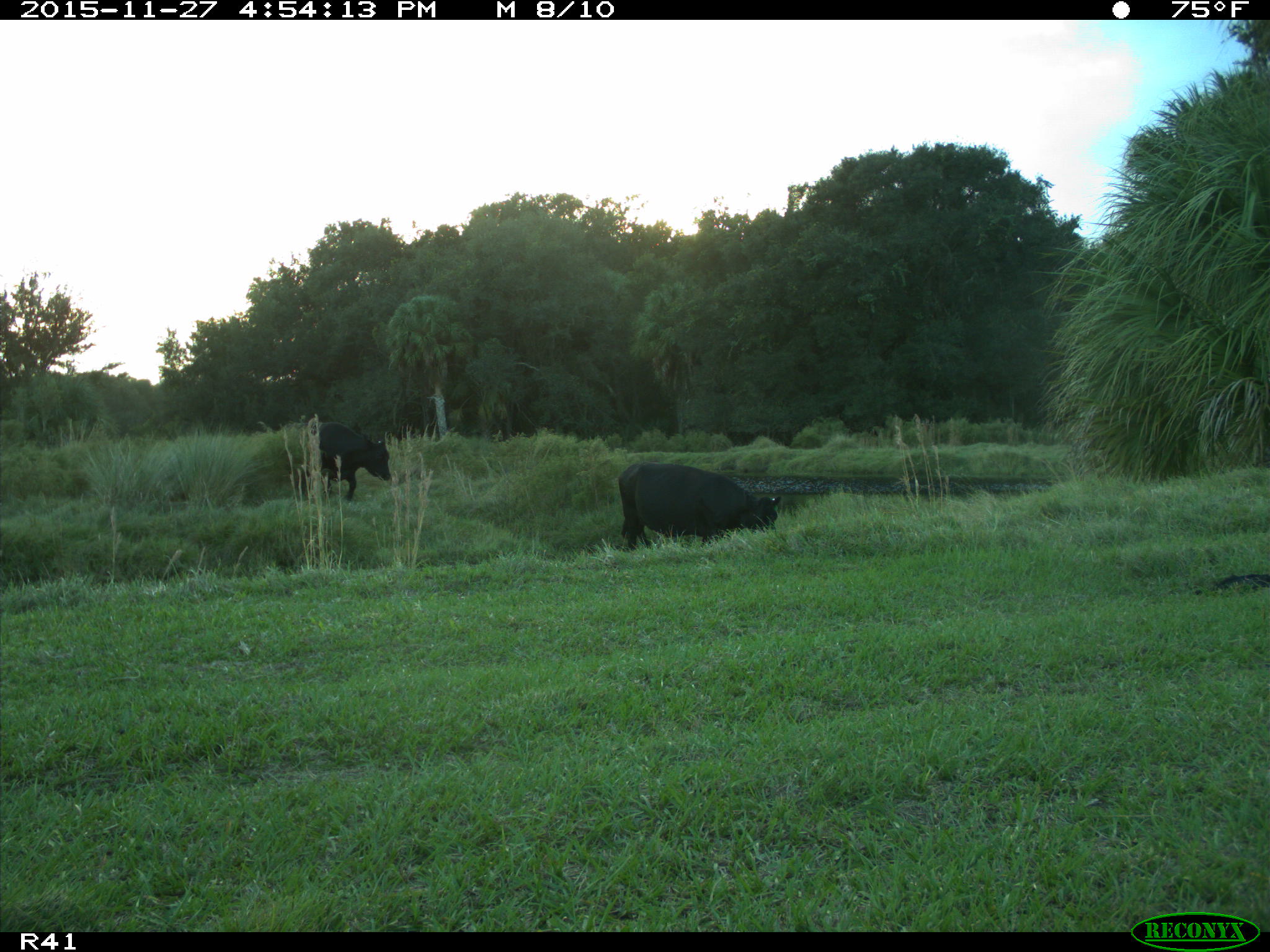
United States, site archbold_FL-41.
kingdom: Animalia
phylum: Chordata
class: Mammalia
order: Artiodactyla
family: Bovidae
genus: Bos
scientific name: Bos taurus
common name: domestic cow